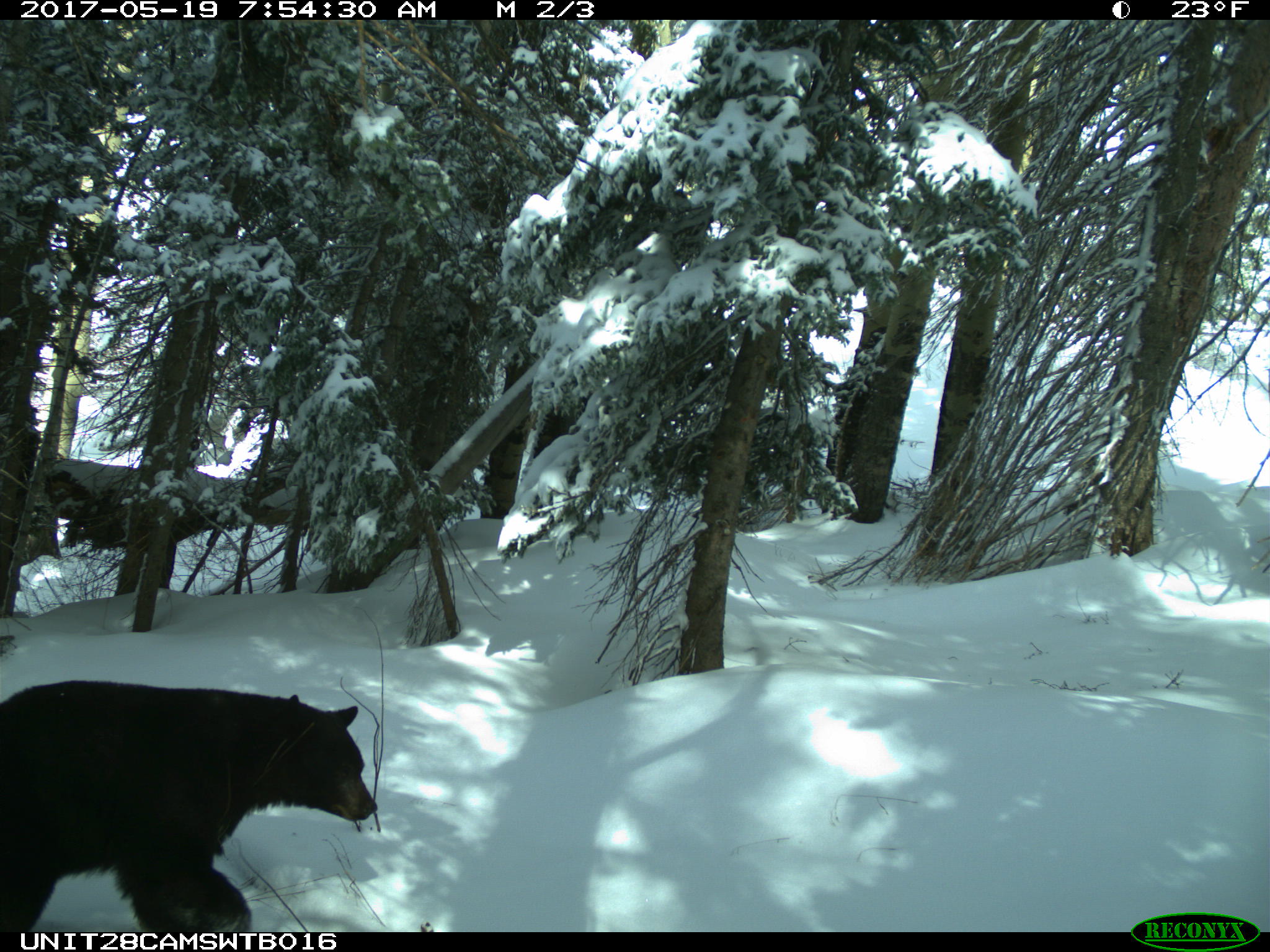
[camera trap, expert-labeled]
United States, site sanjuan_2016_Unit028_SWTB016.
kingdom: Animalia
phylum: Chordata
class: Mammalia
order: Carnivora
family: Ursidae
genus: Ursus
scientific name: Ursus americanus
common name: american black bear